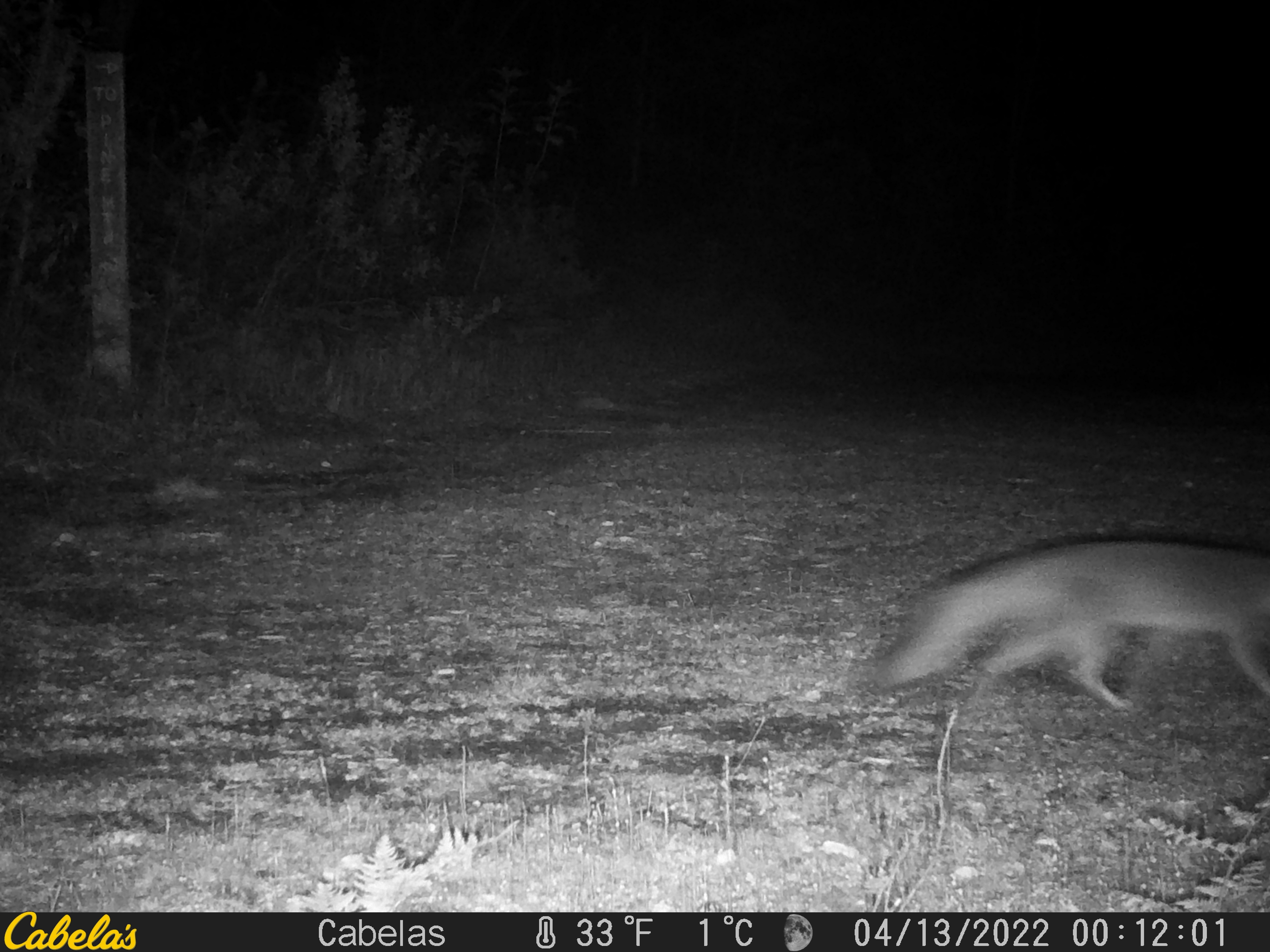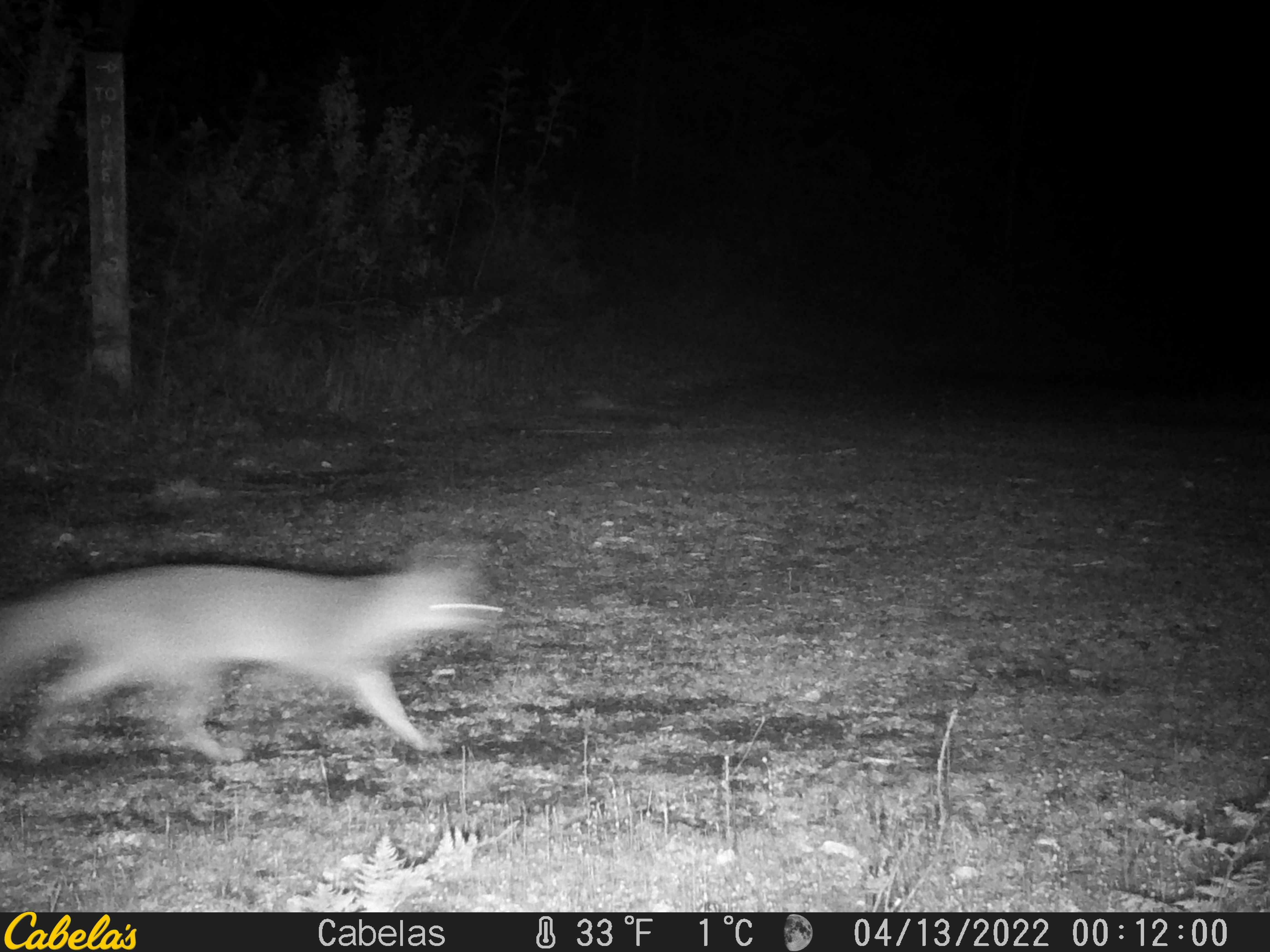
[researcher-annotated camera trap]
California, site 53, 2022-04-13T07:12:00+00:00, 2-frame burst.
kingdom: Animalia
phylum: Chordata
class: Mammalia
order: Carnivora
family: Canidae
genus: Urocyon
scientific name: Urocyon cinereoargenteus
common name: gray fox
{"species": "gray fox (Urocyon cinereoargenteus)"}